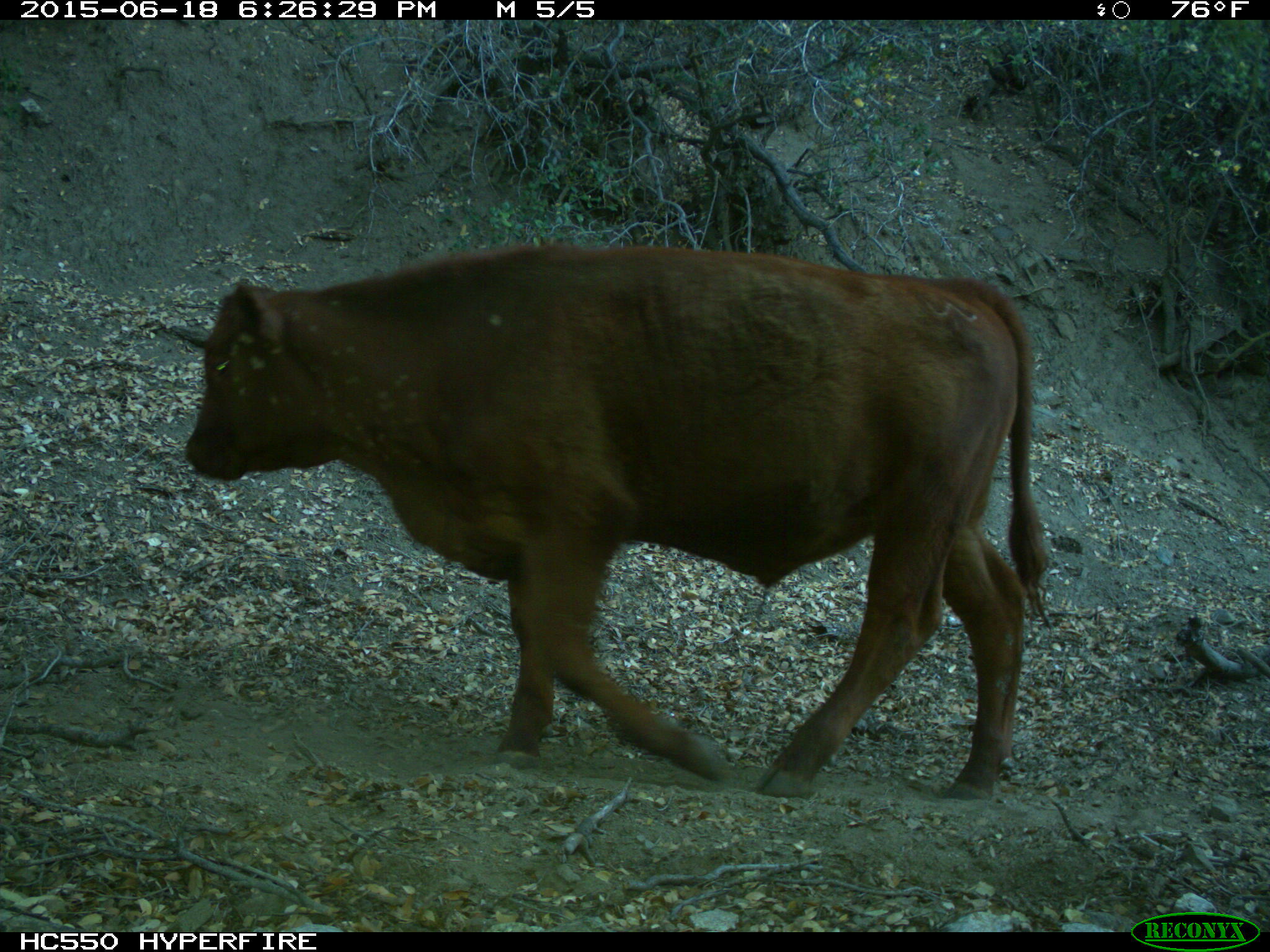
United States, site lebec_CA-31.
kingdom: Animalia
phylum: Chordata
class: Mammalia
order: Artiodactyla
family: Bovidae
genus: Bos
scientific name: Bos taurus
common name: domestic cow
Bos taurus (domestic cow).